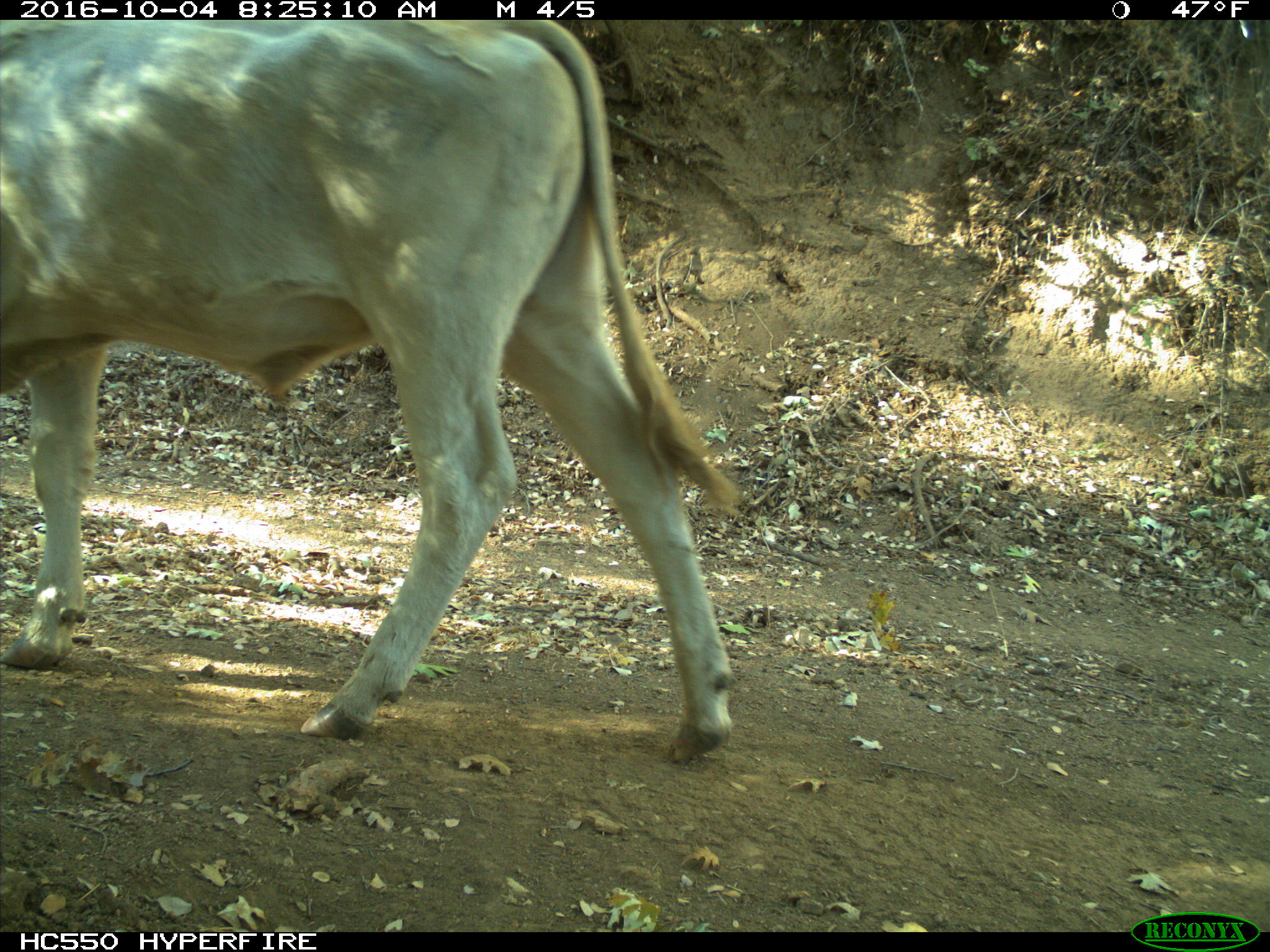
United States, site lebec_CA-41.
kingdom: Animalia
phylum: Chordata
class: Mammalia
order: Artiodactyla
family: Bovidae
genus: Bos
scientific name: Bos taurus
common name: domestic cow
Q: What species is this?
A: Bos taurus (domestic cow).